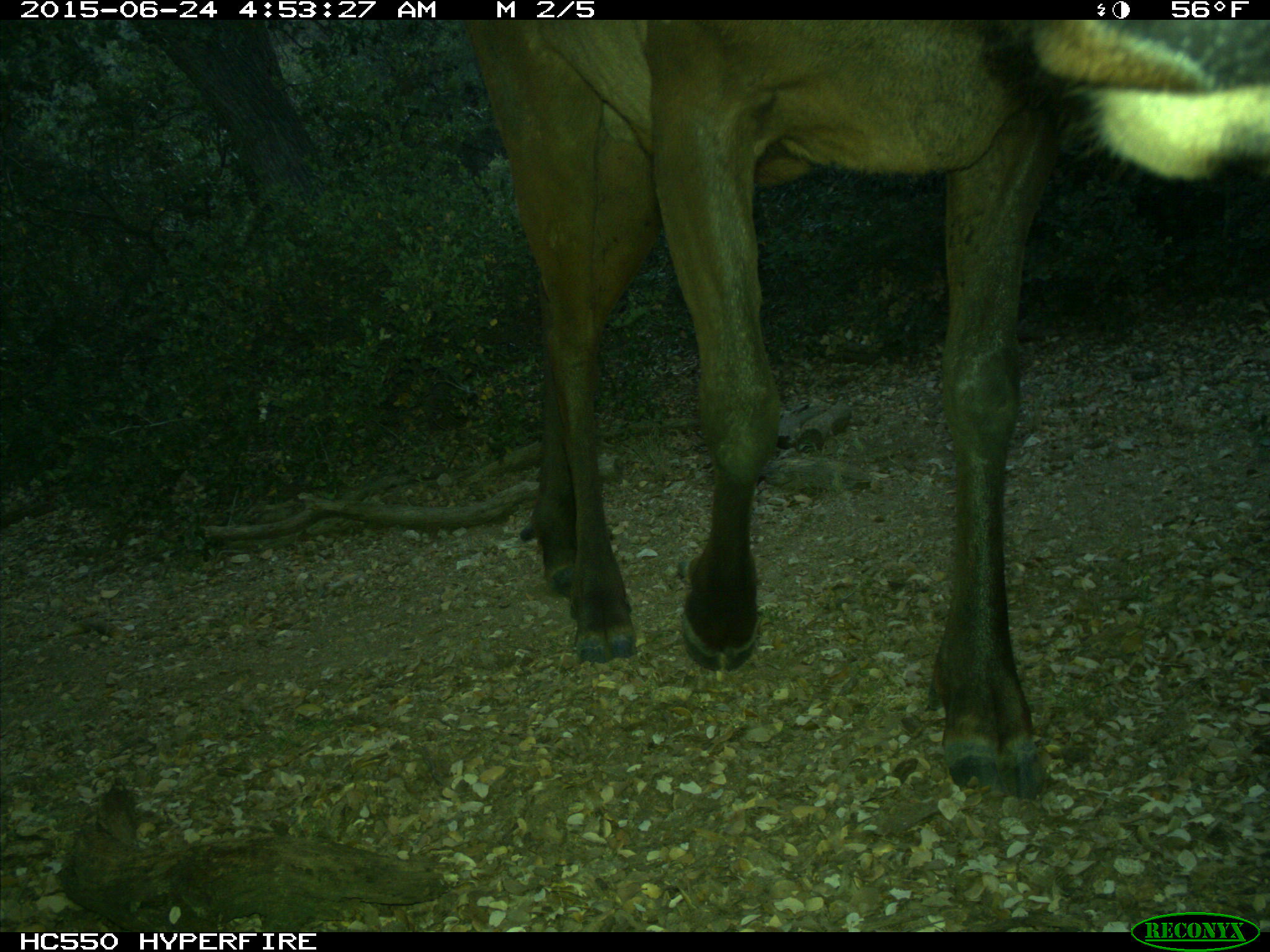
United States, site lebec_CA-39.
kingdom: Animalia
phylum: Chordata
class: Mammalia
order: Artiodactyla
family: Cervidae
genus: Cervus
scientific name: Cervus canadensis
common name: elk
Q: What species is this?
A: Cervus canadensis (elk).